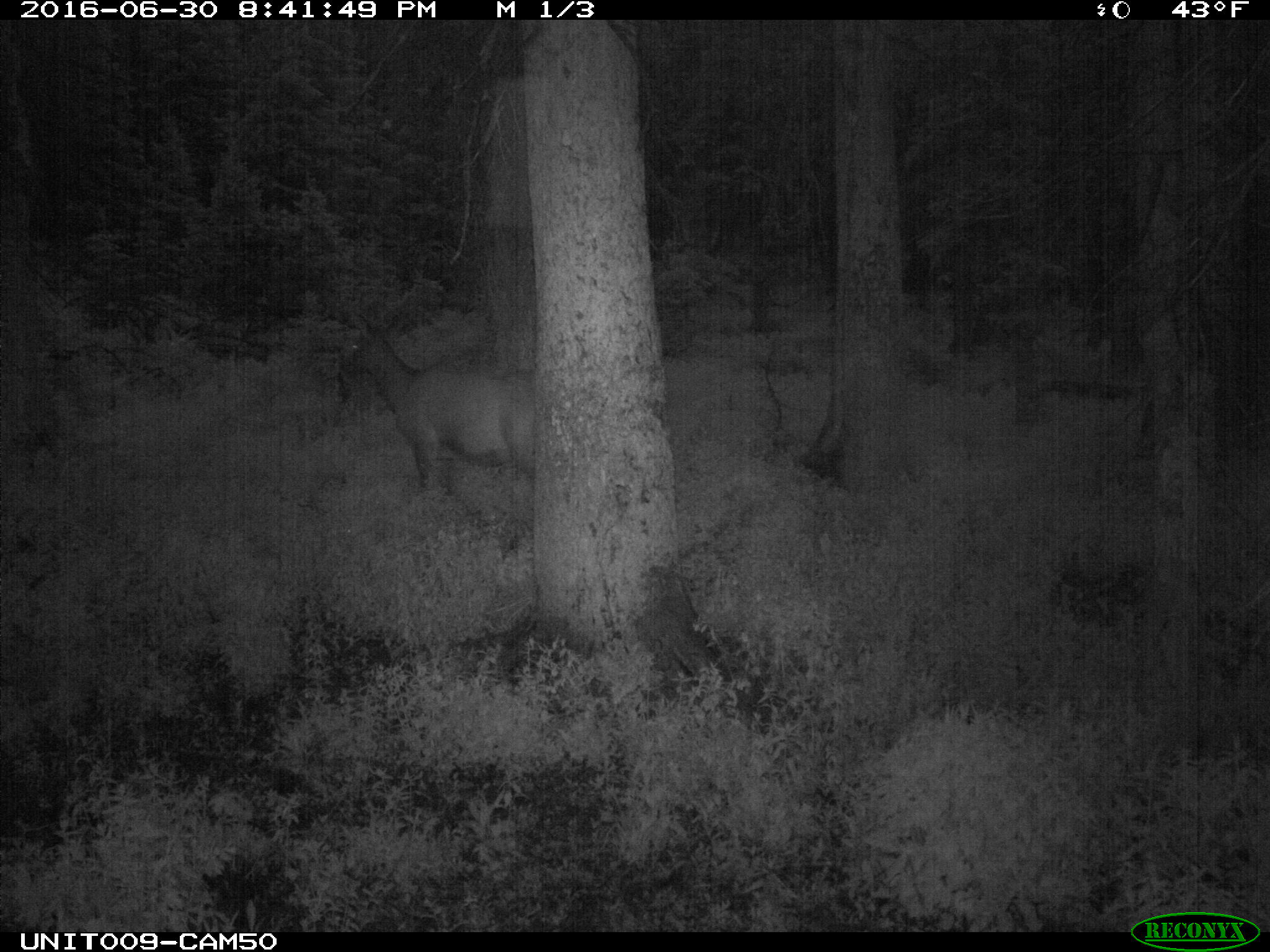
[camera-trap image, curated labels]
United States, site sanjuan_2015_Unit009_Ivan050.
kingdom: Animalia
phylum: Chordata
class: Mammalia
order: Artiodactyla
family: Cervidae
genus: Cervus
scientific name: Cervus elaphus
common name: red deer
Cervus elaphus (red deer).